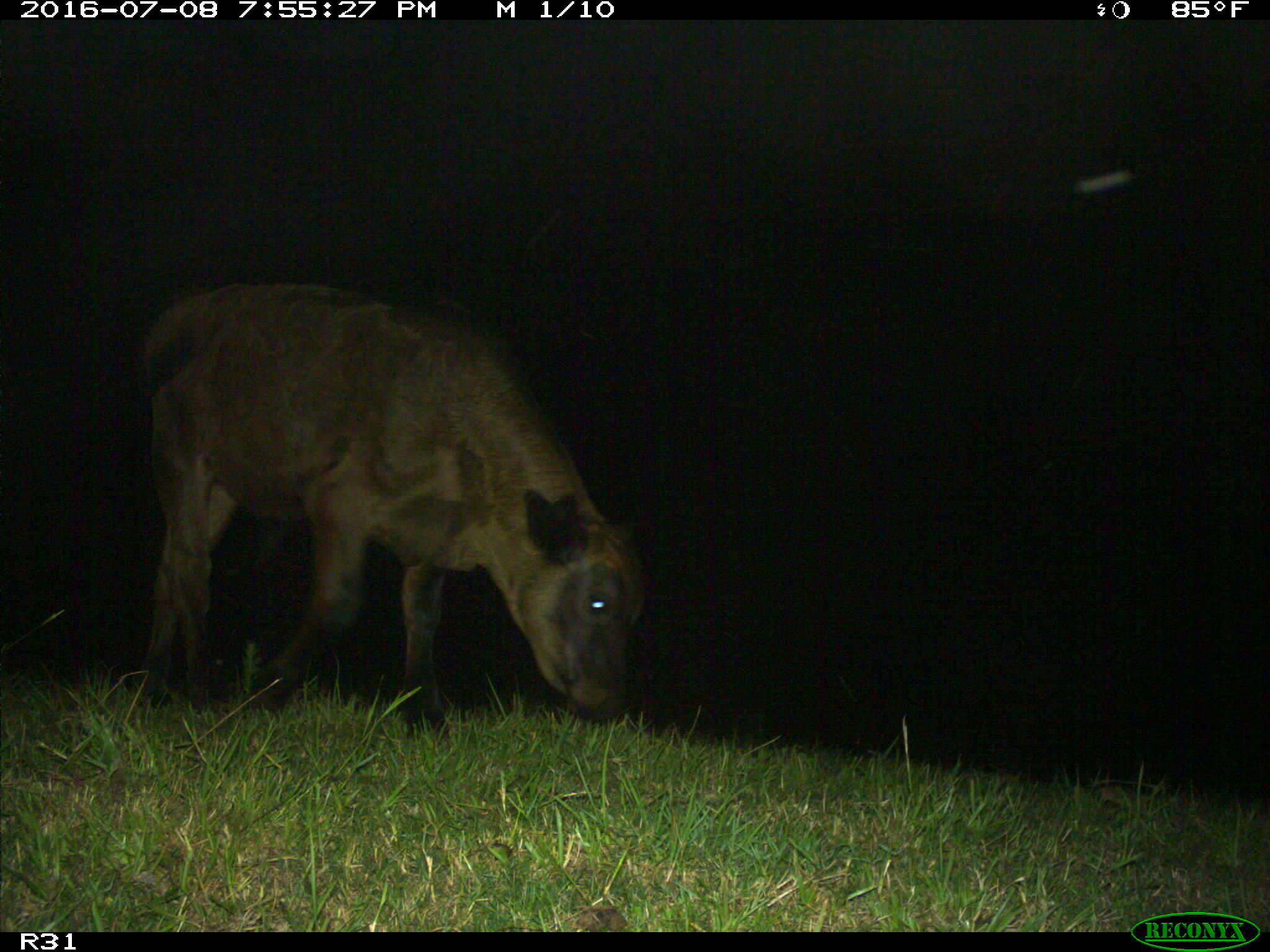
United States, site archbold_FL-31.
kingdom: Animalia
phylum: Chordata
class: Mammalia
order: Artiodactyla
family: Bovidae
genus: Bos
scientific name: Bos taurus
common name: domestic cow